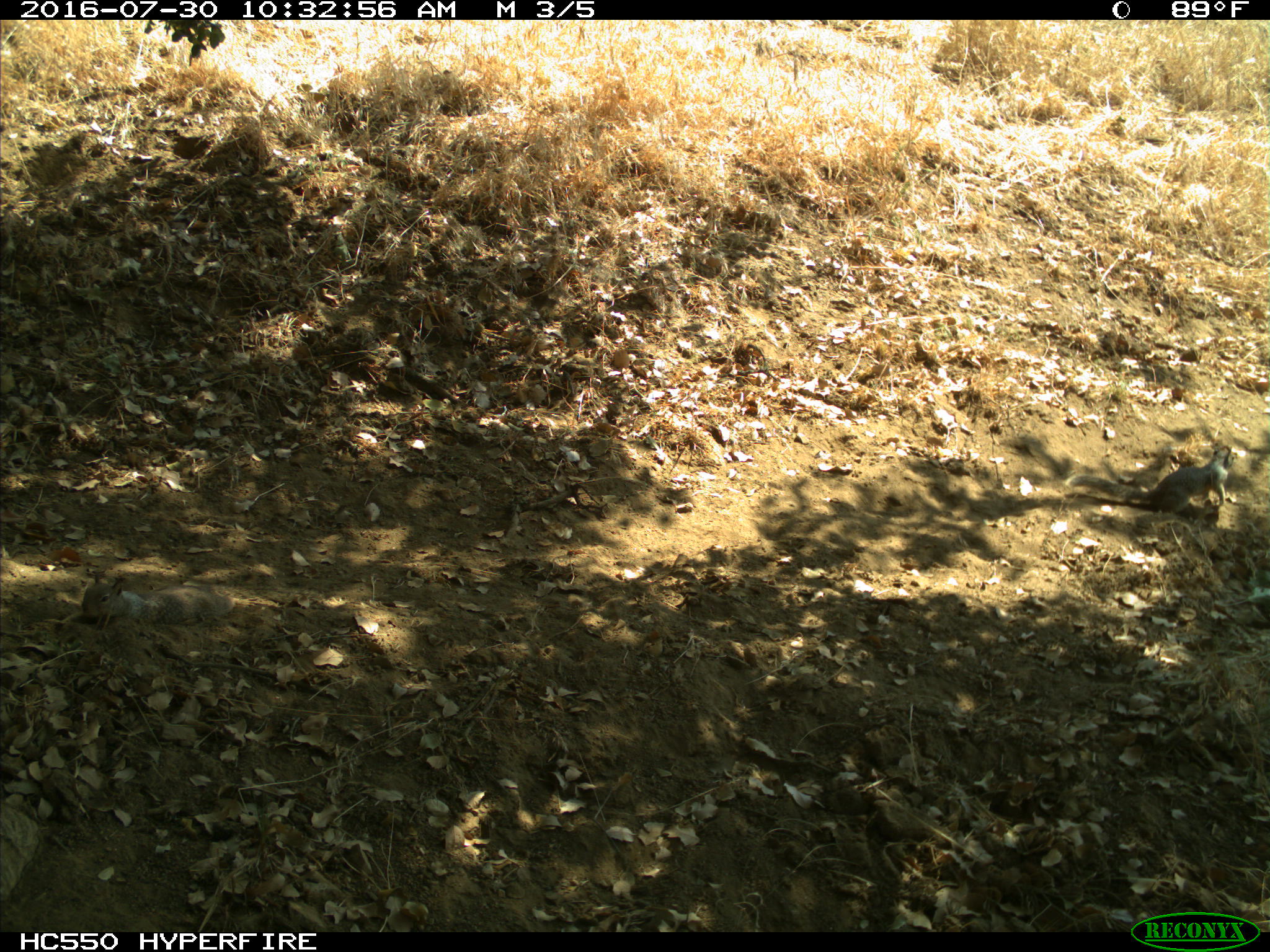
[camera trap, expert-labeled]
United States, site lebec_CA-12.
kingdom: Animalia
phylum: Chordata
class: Mammalia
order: Rodentia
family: Sciuridae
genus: Otospermophilus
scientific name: Otospermophilus beecheyi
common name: california ground squirrel